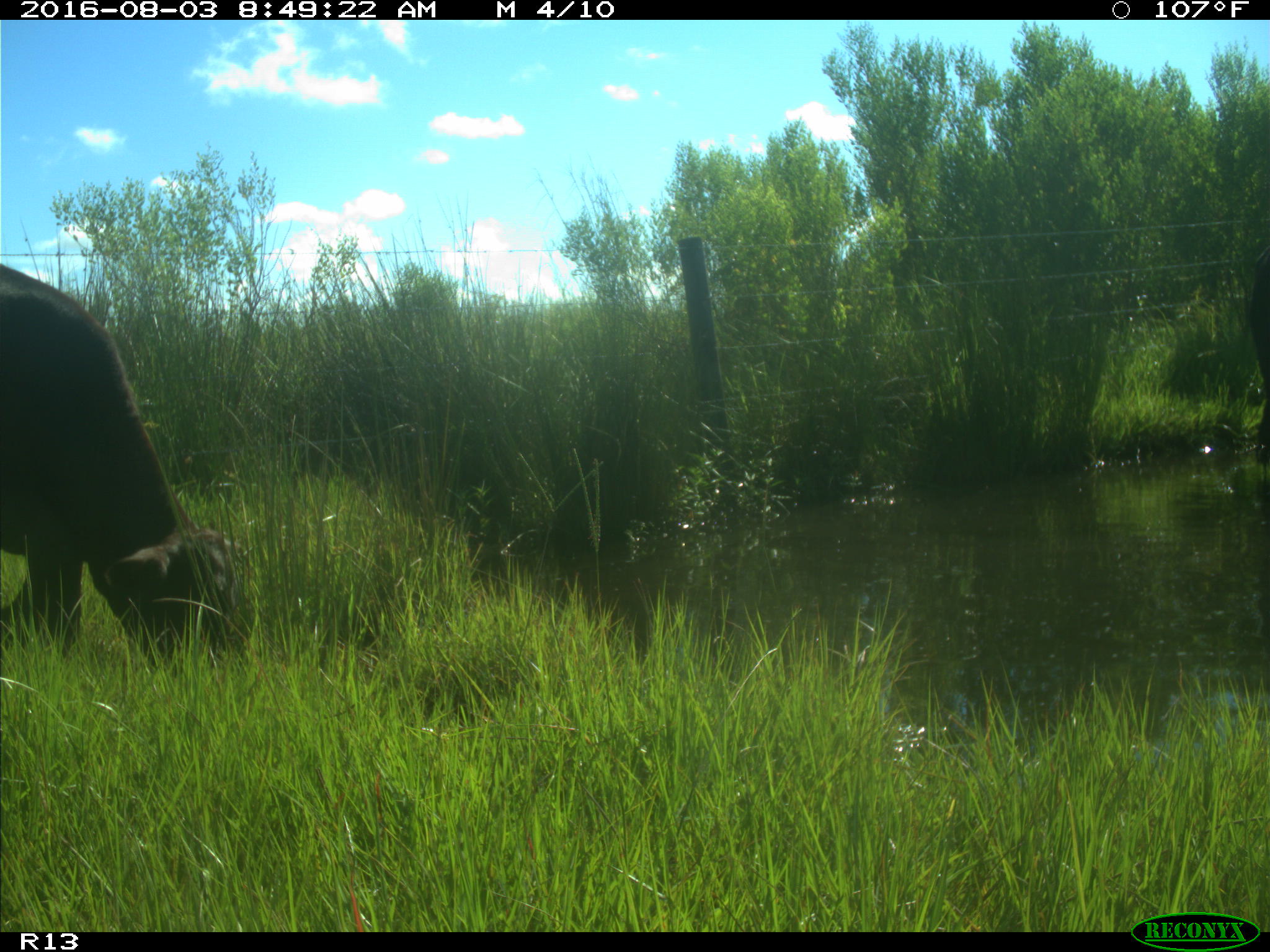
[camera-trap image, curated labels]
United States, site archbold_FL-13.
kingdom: Animalia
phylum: Chordata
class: Mammalia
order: Artiodactyla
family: Bovidae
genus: Bos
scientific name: Bos taurus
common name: domestic cow